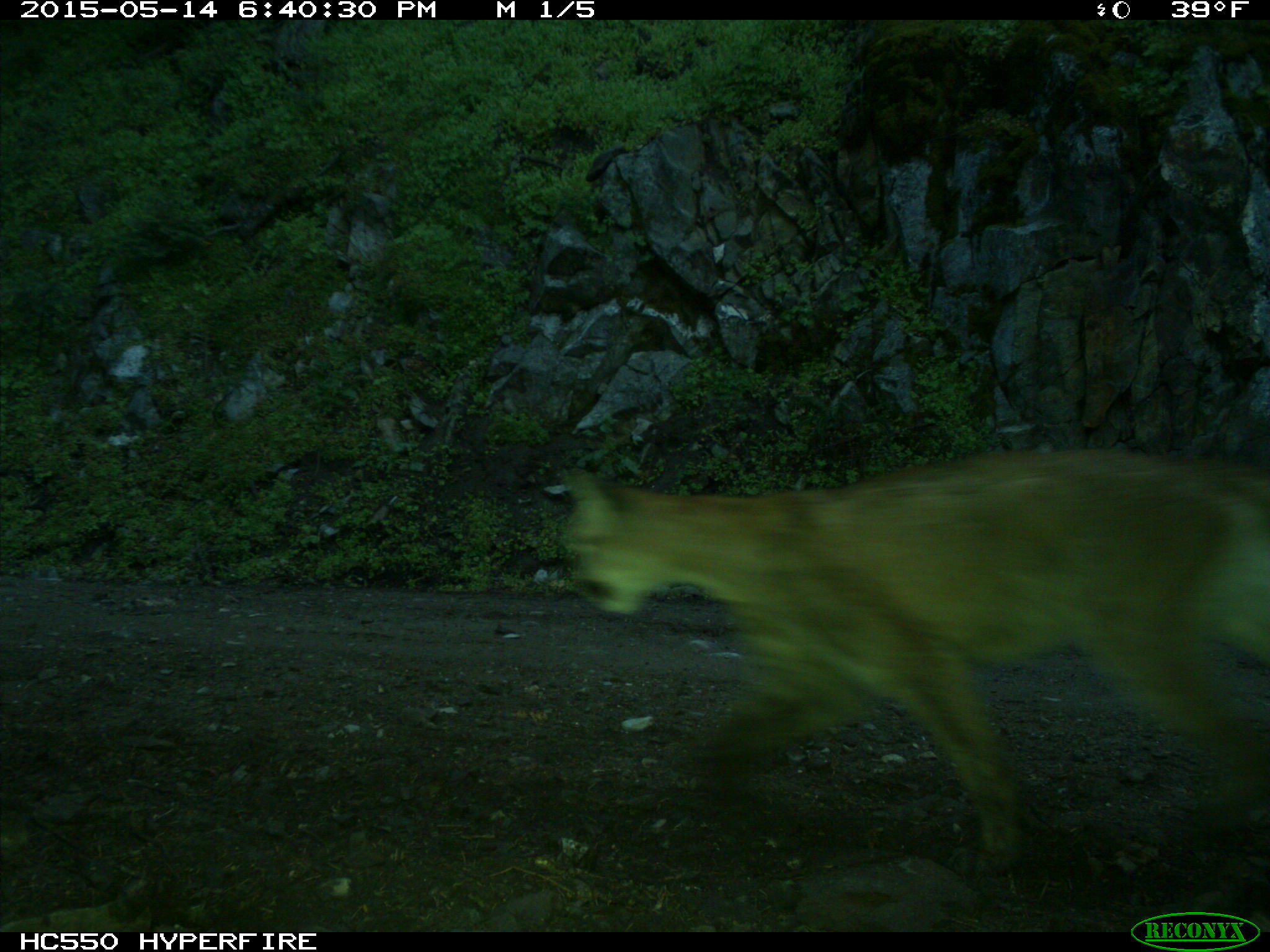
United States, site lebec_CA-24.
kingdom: Animalia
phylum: Chordata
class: Mammalia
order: Carnivora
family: Felidae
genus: Puma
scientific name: Puma concolor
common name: mountain lion